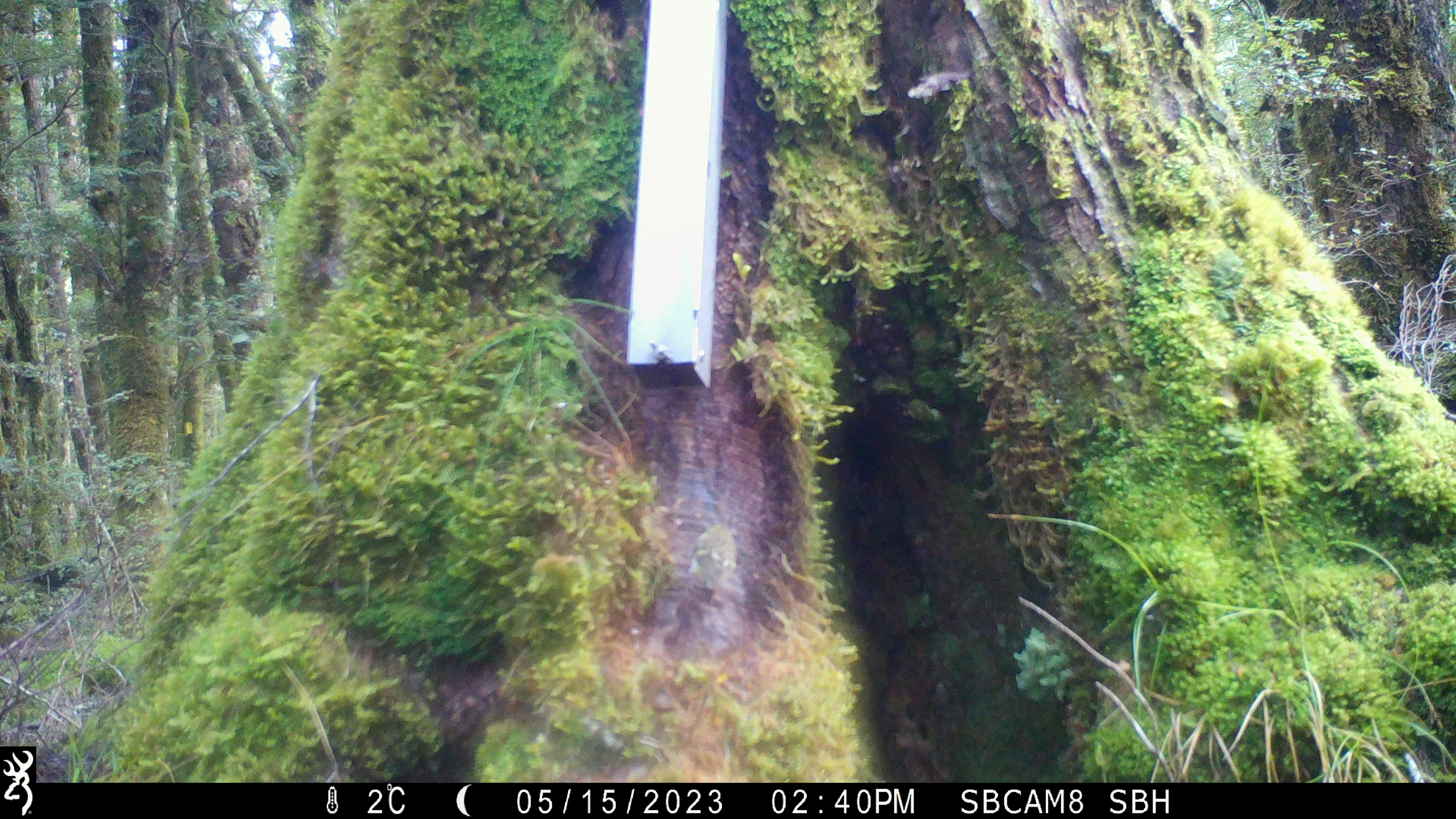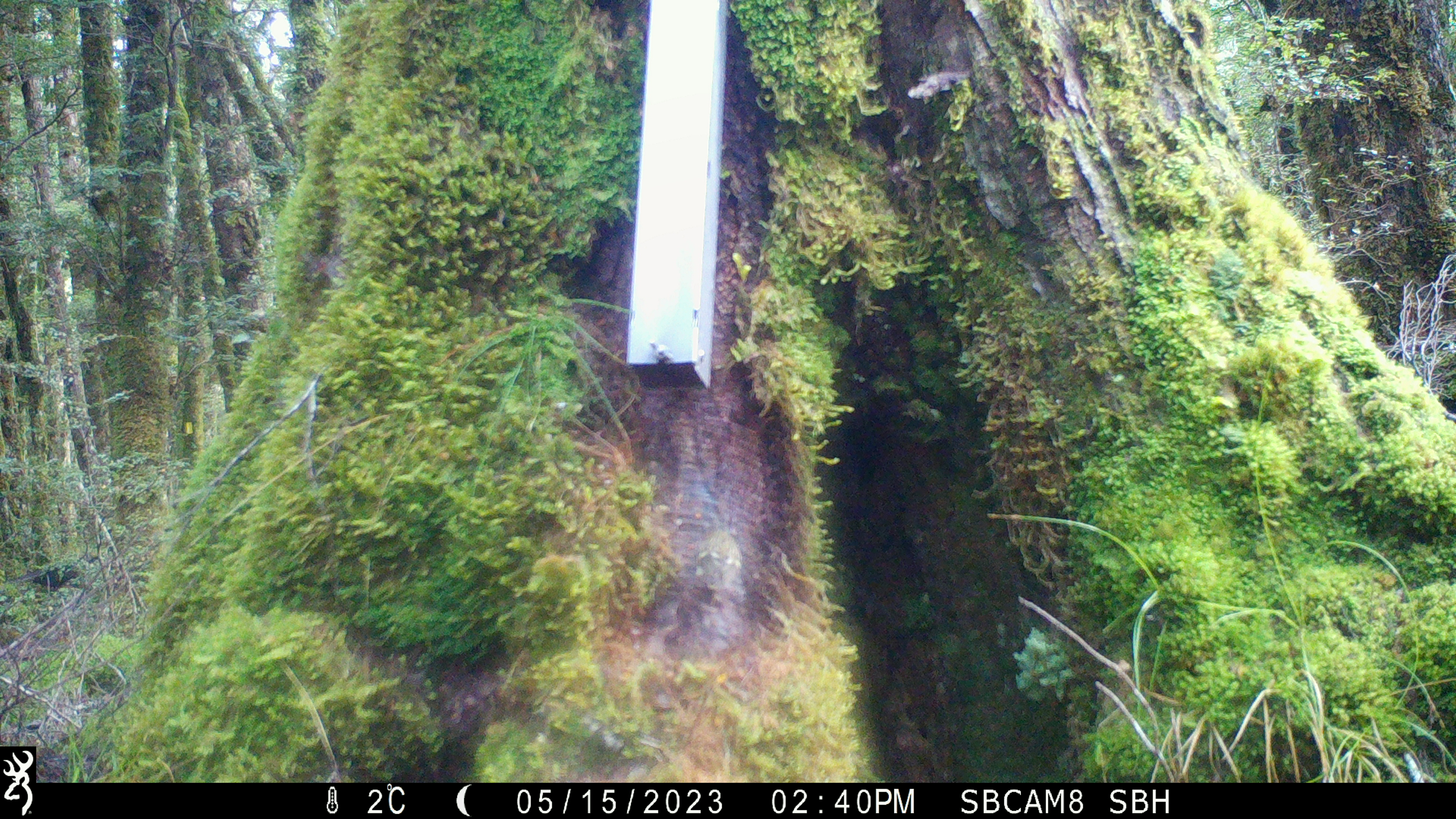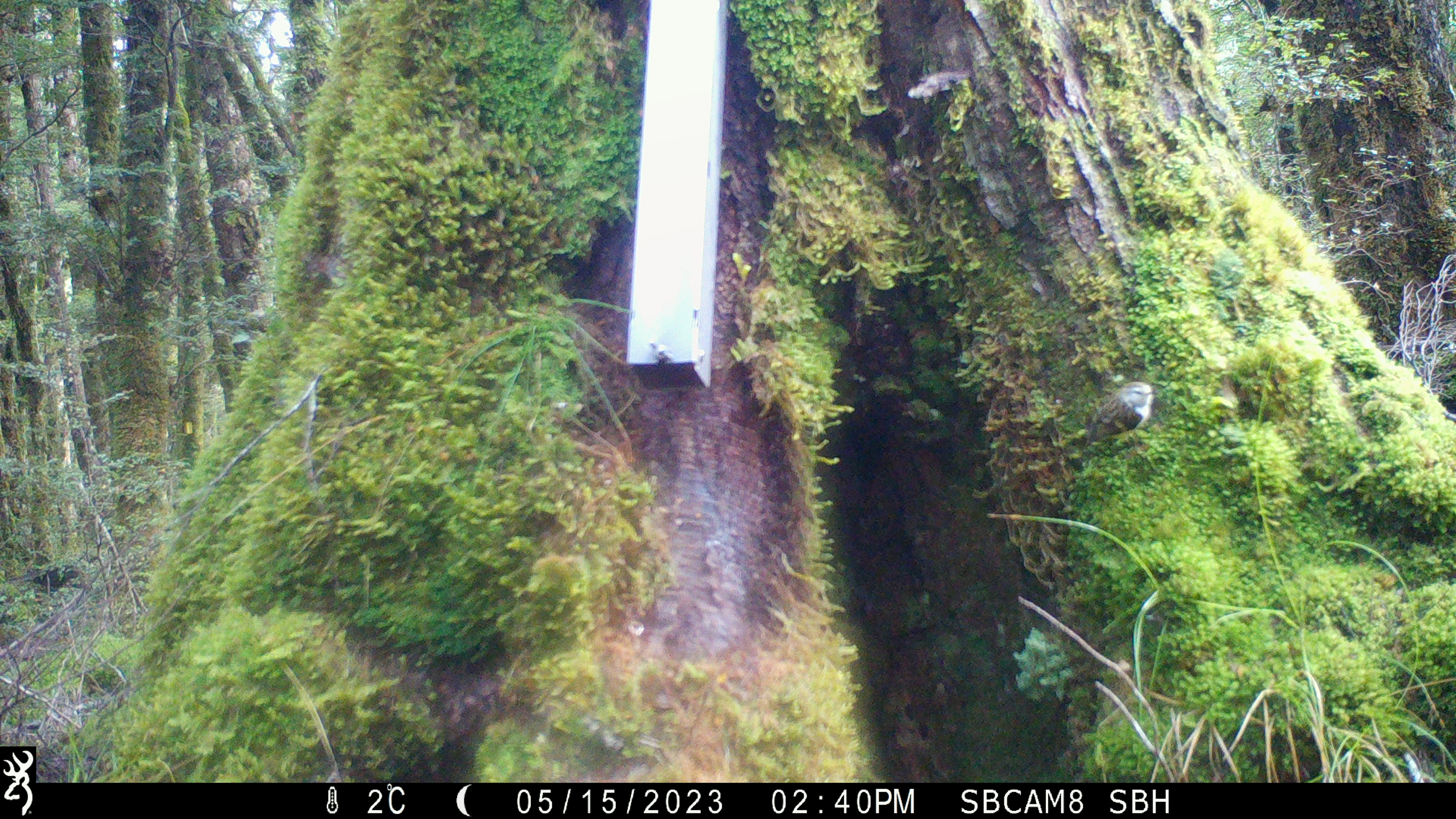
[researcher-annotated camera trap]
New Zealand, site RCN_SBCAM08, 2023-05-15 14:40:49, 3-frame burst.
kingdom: Animalia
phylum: Chordata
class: Aves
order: Passeriformes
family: Acanthisittidae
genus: Acanthisitta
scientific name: Acanthisitta chloris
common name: rifleman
Rifleman (Acanthisitta chloris).